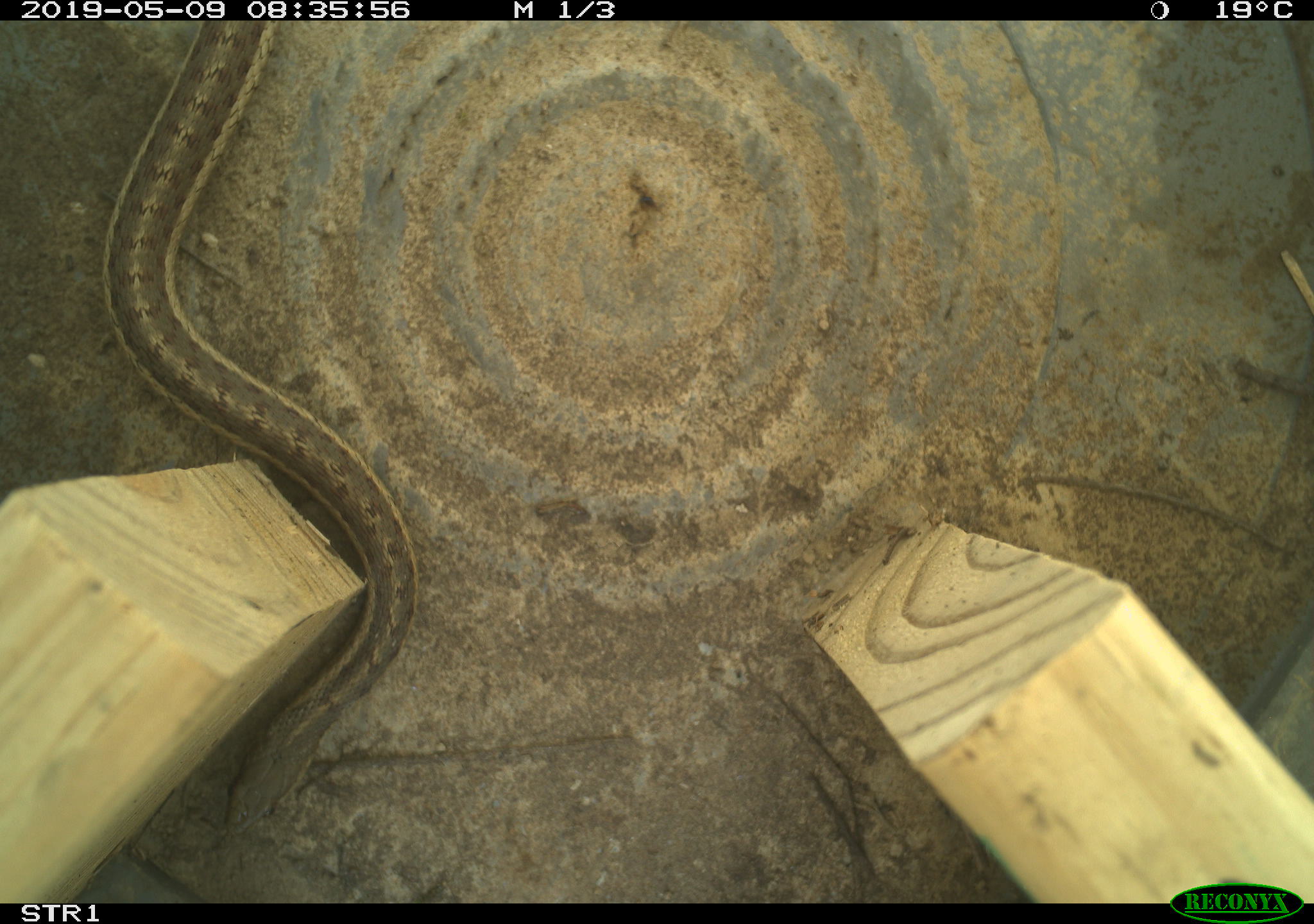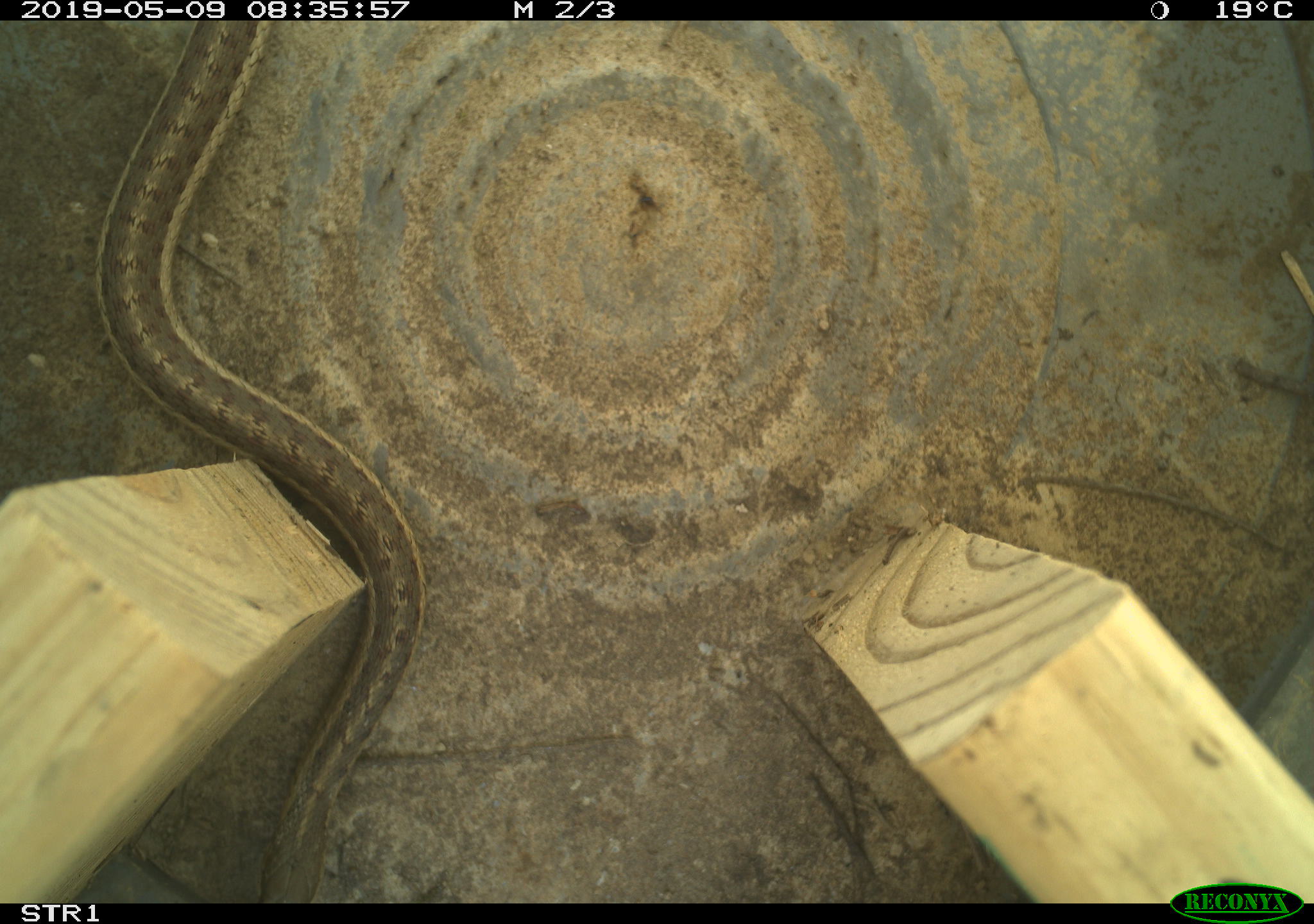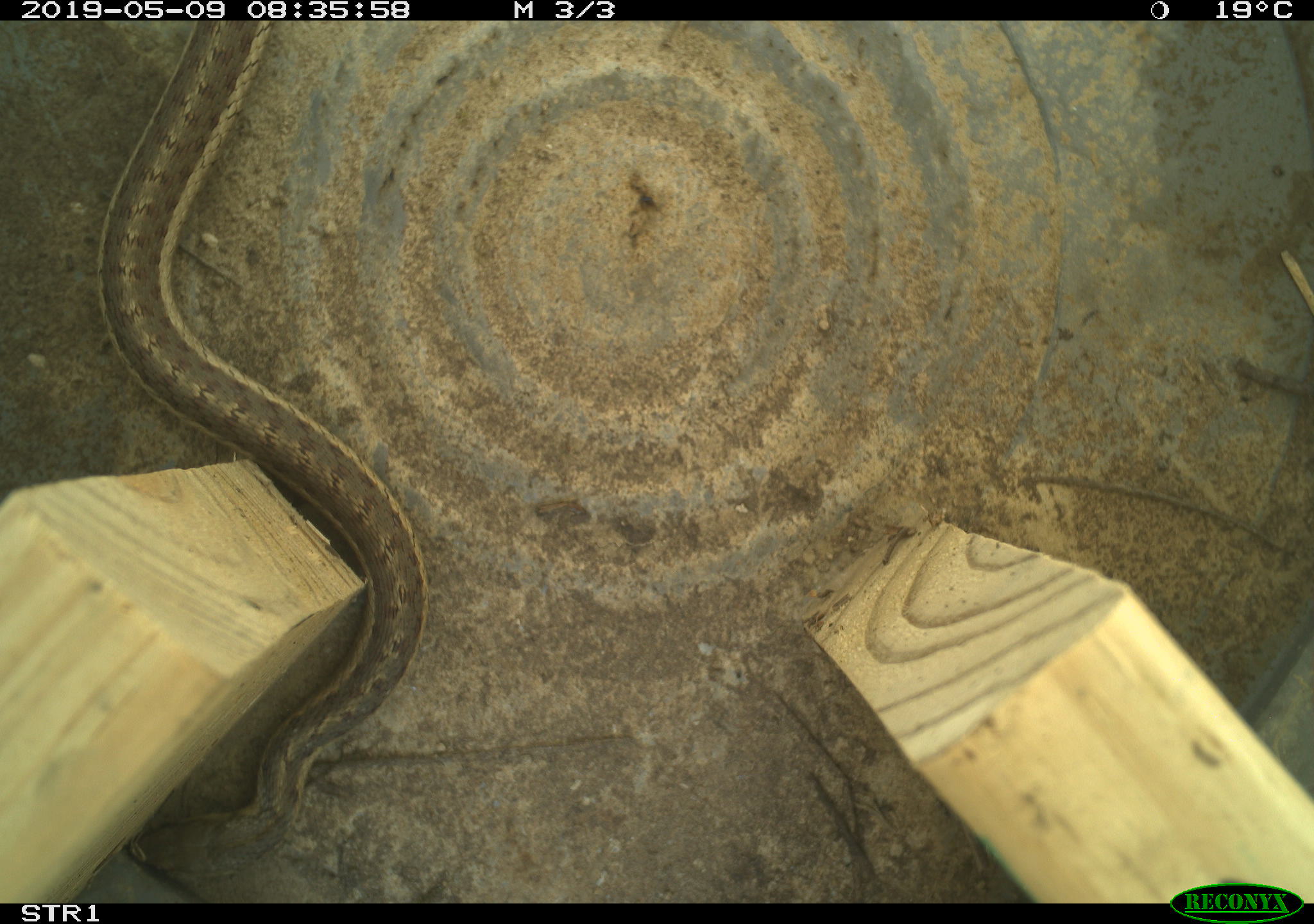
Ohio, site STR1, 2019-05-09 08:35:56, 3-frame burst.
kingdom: Animalia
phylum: Chordata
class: Reptilia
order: Squamata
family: Colubridae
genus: Thamnophis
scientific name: Thamnophis sirtalis sirtalis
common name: eastern gartersnake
Eastern gartersnake (Thamnophis sirtalis sirtalis).